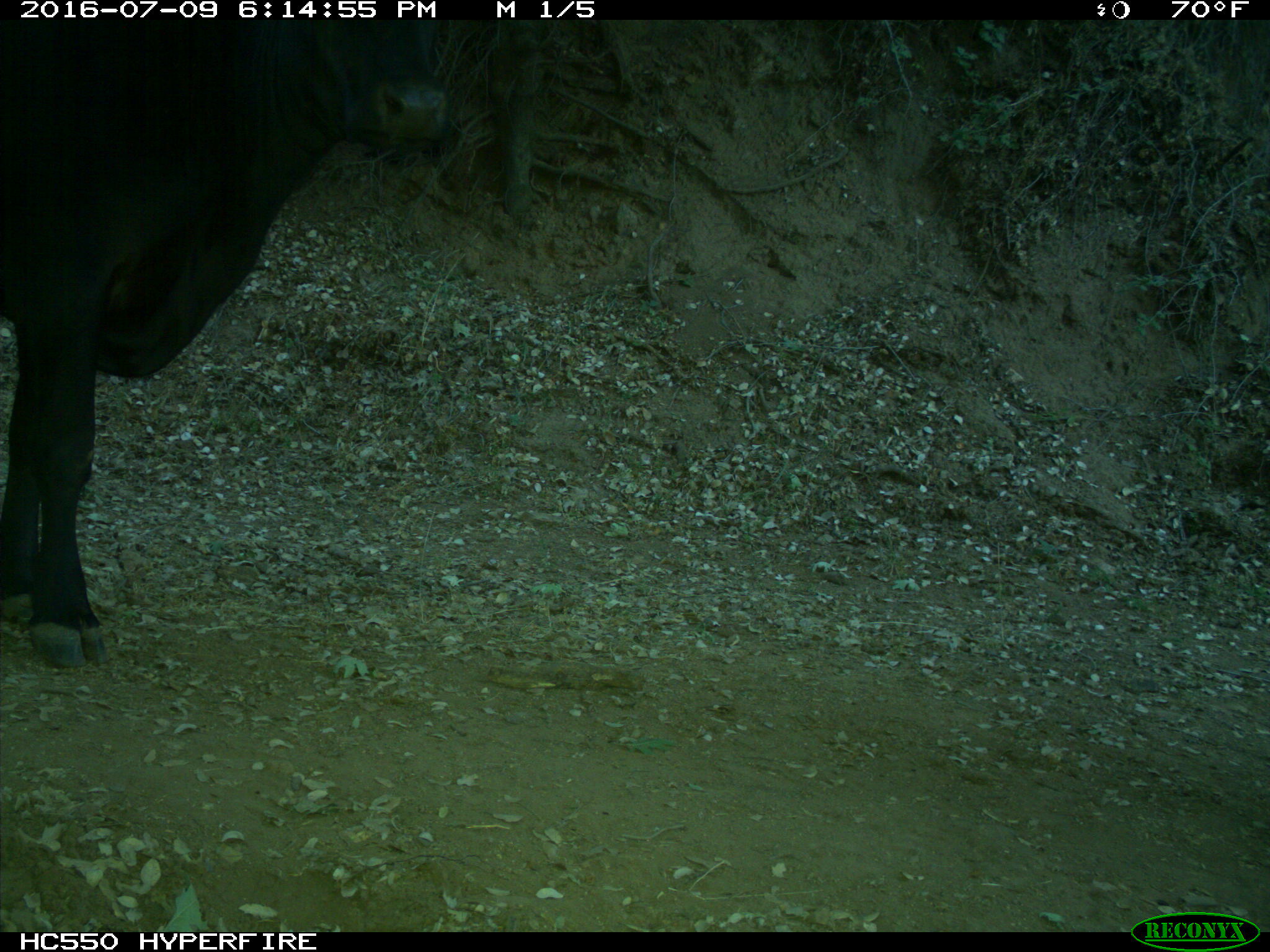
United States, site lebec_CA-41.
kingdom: Animalia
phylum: Chordata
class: Mammalia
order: Artiodactyla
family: Bovidae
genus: Bos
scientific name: Bos taurus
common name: domestic cow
Bos taurus (domestic cow).